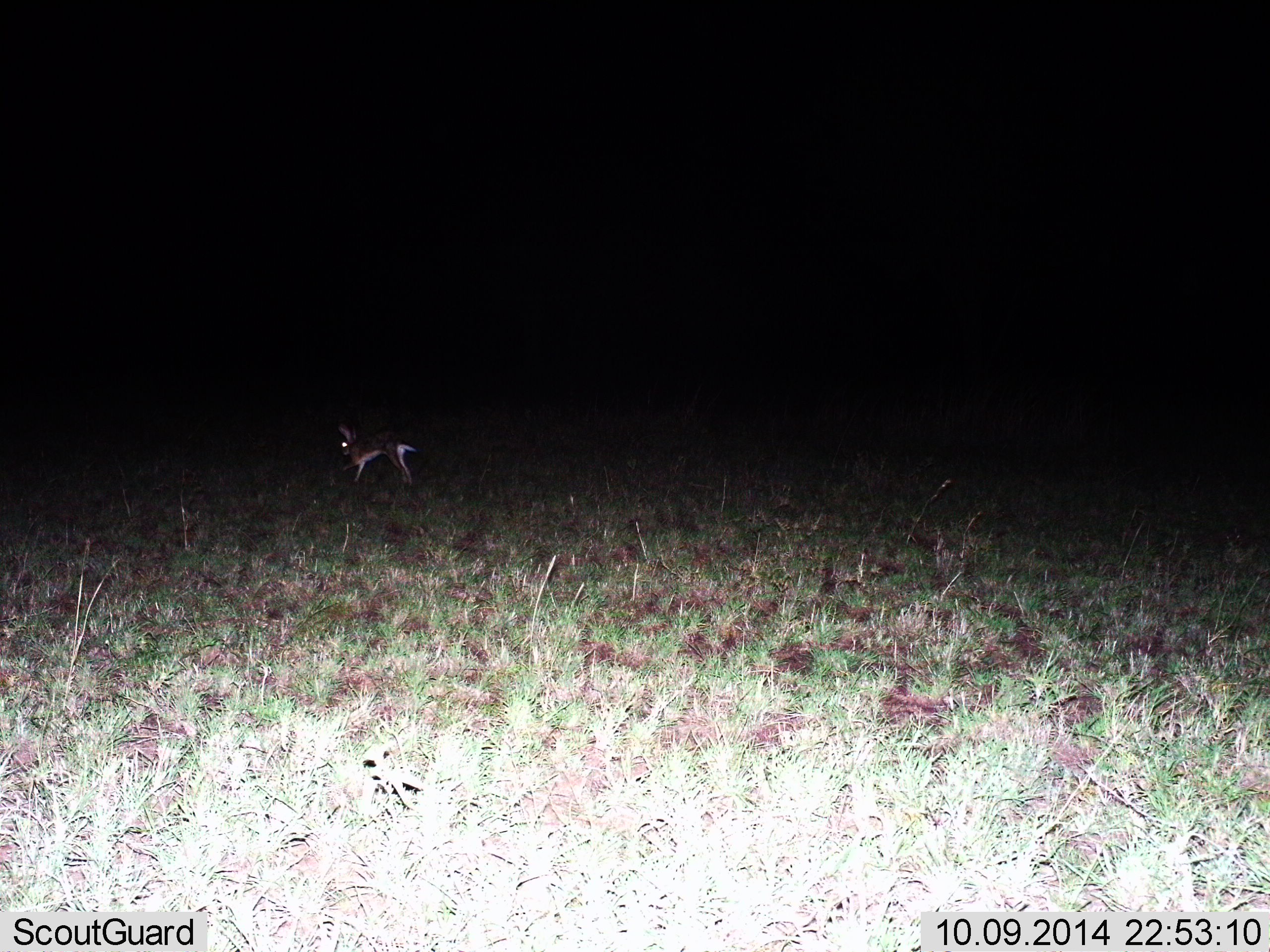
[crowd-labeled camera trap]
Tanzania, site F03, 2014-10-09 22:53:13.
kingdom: Animalia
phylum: Chordata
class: Mammalia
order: Lagomorpha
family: Leporidae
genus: Lepus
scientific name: Lepus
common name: hare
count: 1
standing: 20%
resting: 0%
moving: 70%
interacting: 10%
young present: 0%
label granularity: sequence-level